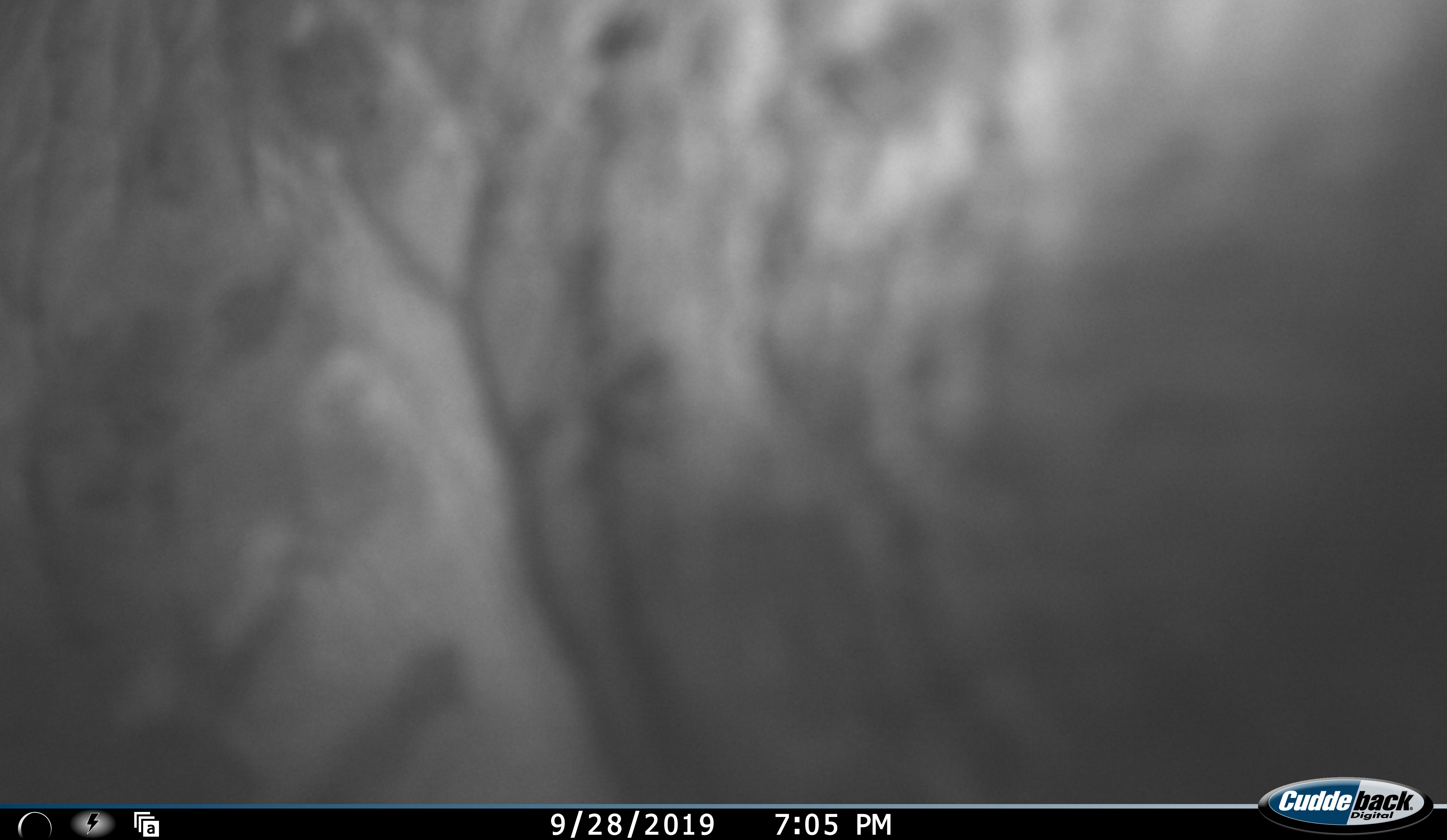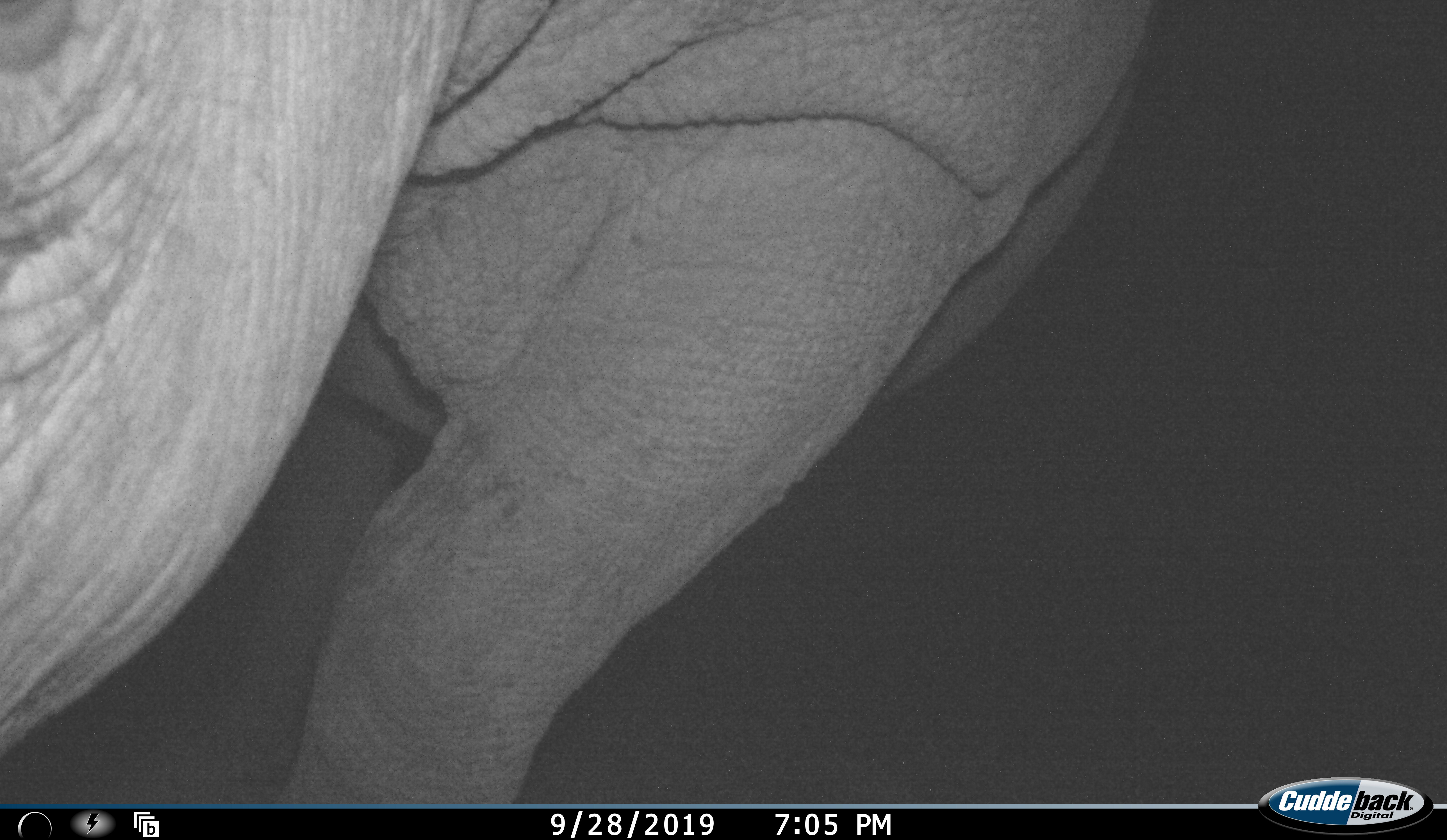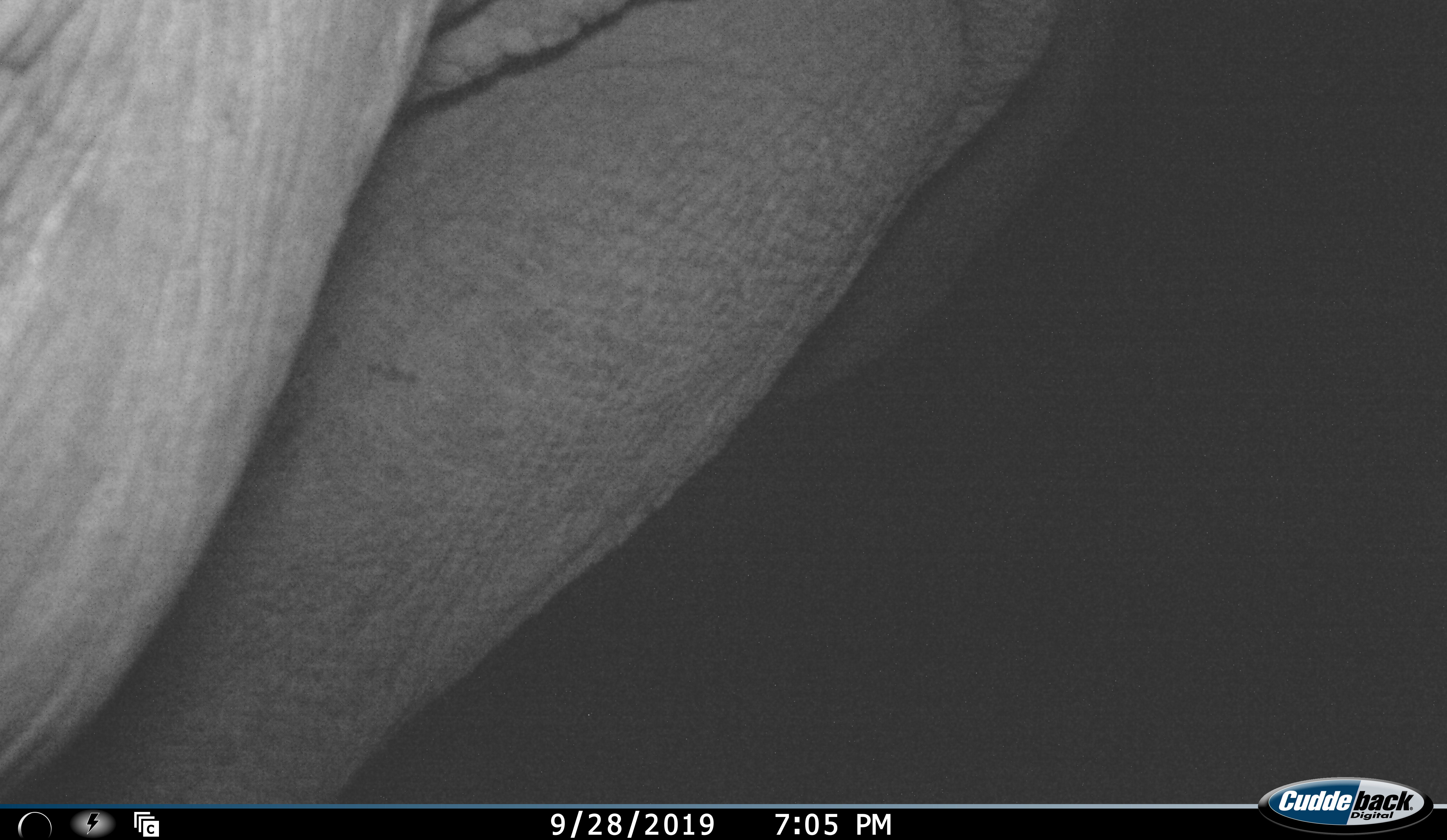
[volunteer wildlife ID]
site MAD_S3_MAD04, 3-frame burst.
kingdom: Animalia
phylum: Chordata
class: Mammalia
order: Proboscidea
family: Elephantidae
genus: Loxodonta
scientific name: Loxodonta africana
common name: african bush elephant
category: elephant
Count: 1.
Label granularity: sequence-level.